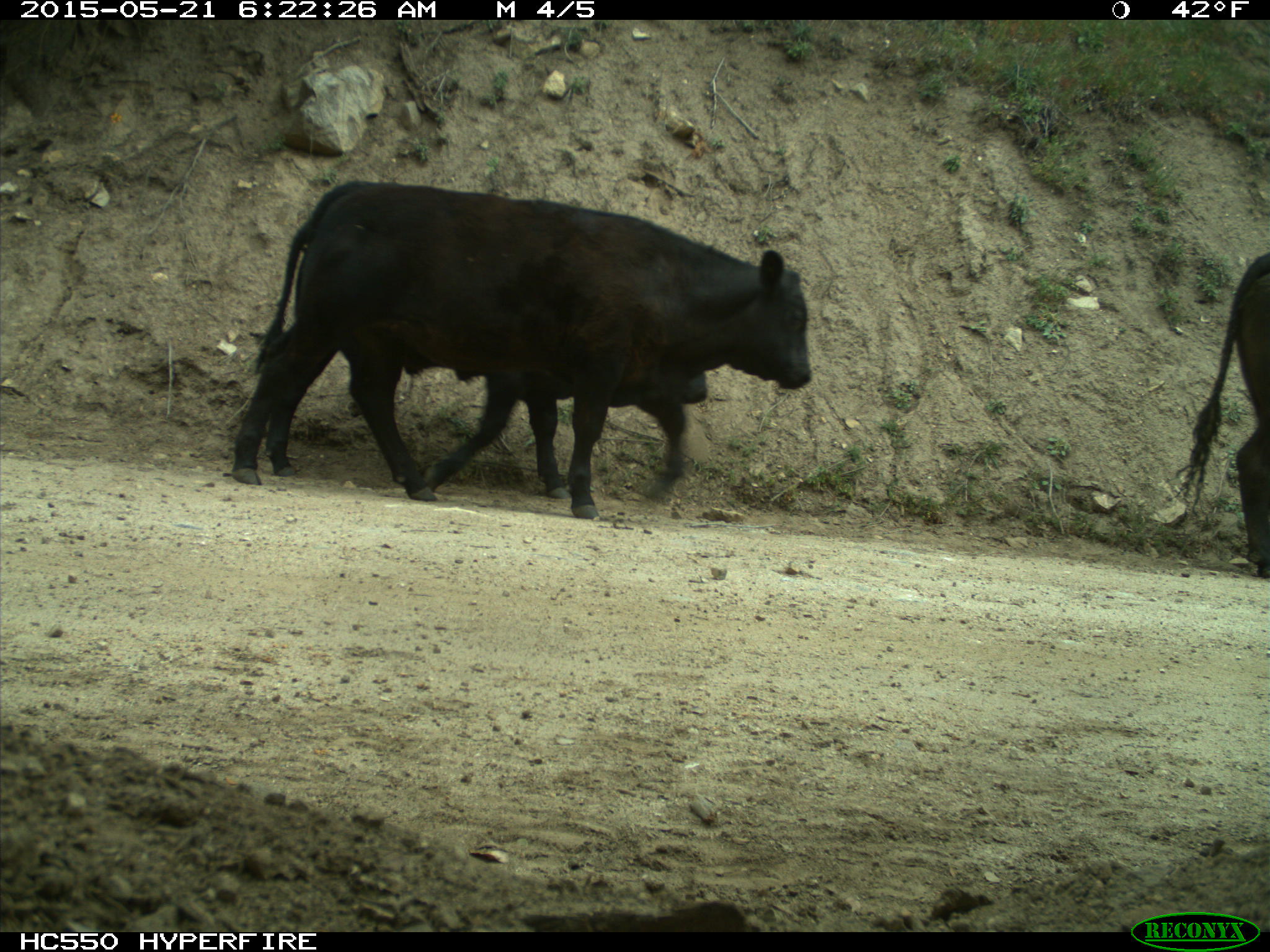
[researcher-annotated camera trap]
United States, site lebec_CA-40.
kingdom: Animalia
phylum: Chordata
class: Mammalia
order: Artiodactyla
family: Bovidae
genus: Bos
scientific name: Bos taurus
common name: domestic cow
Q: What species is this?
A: Bos taurus (domestic cow).